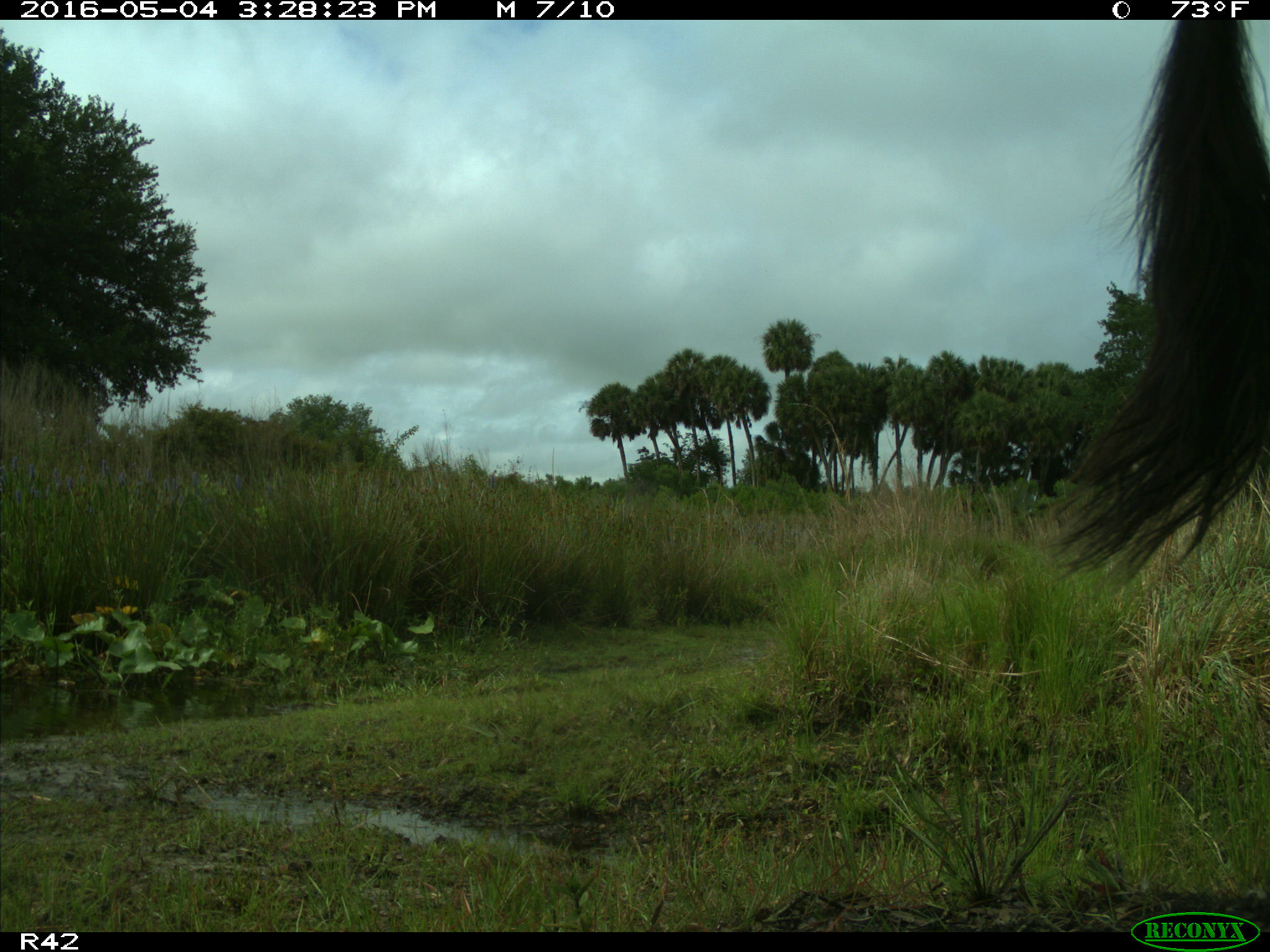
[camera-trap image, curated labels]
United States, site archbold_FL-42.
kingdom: Animalia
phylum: Chordata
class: Mammalia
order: Artiodactyla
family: Bovidae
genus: Bos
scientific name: Bos taurus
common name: domestic cow